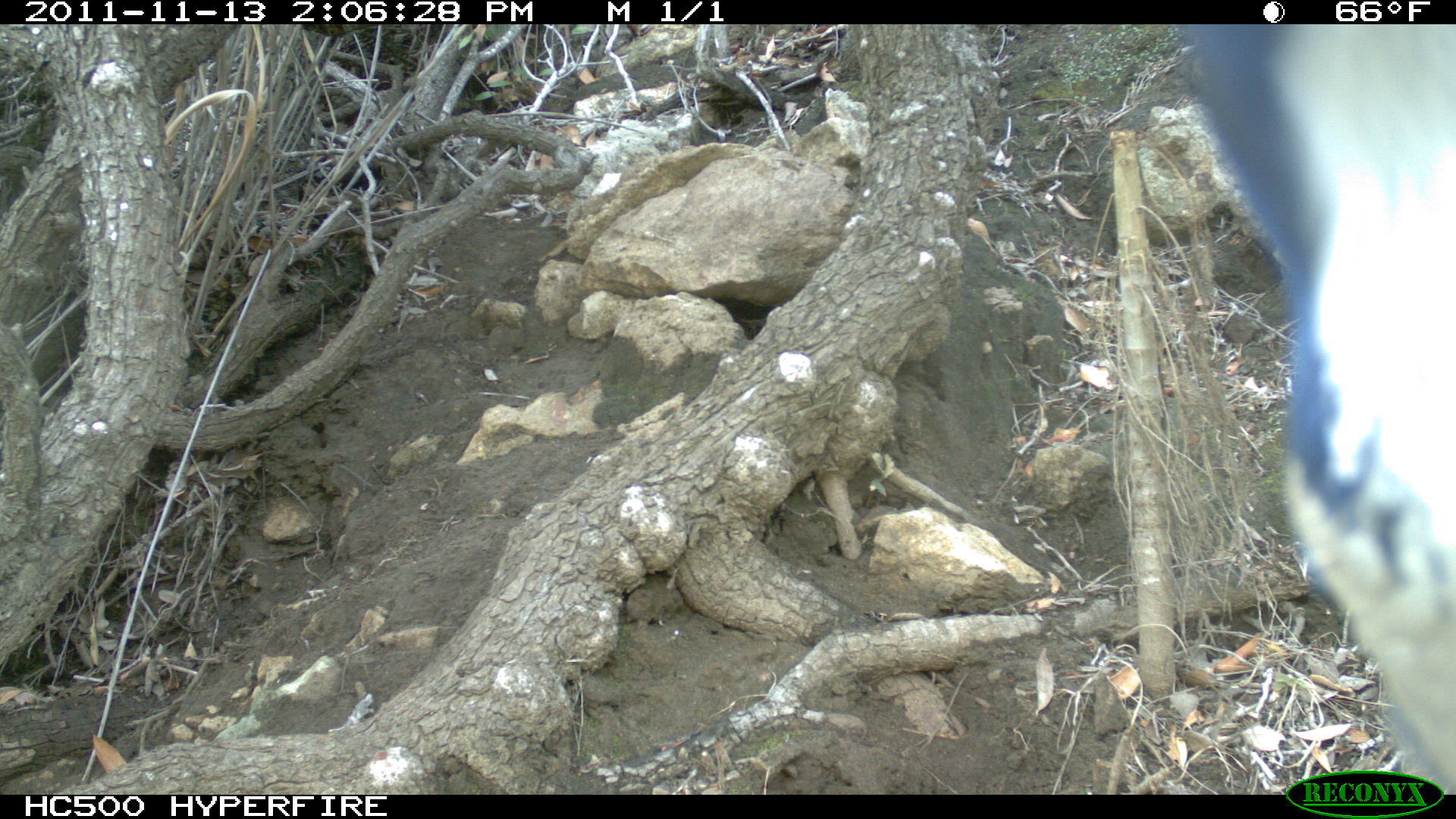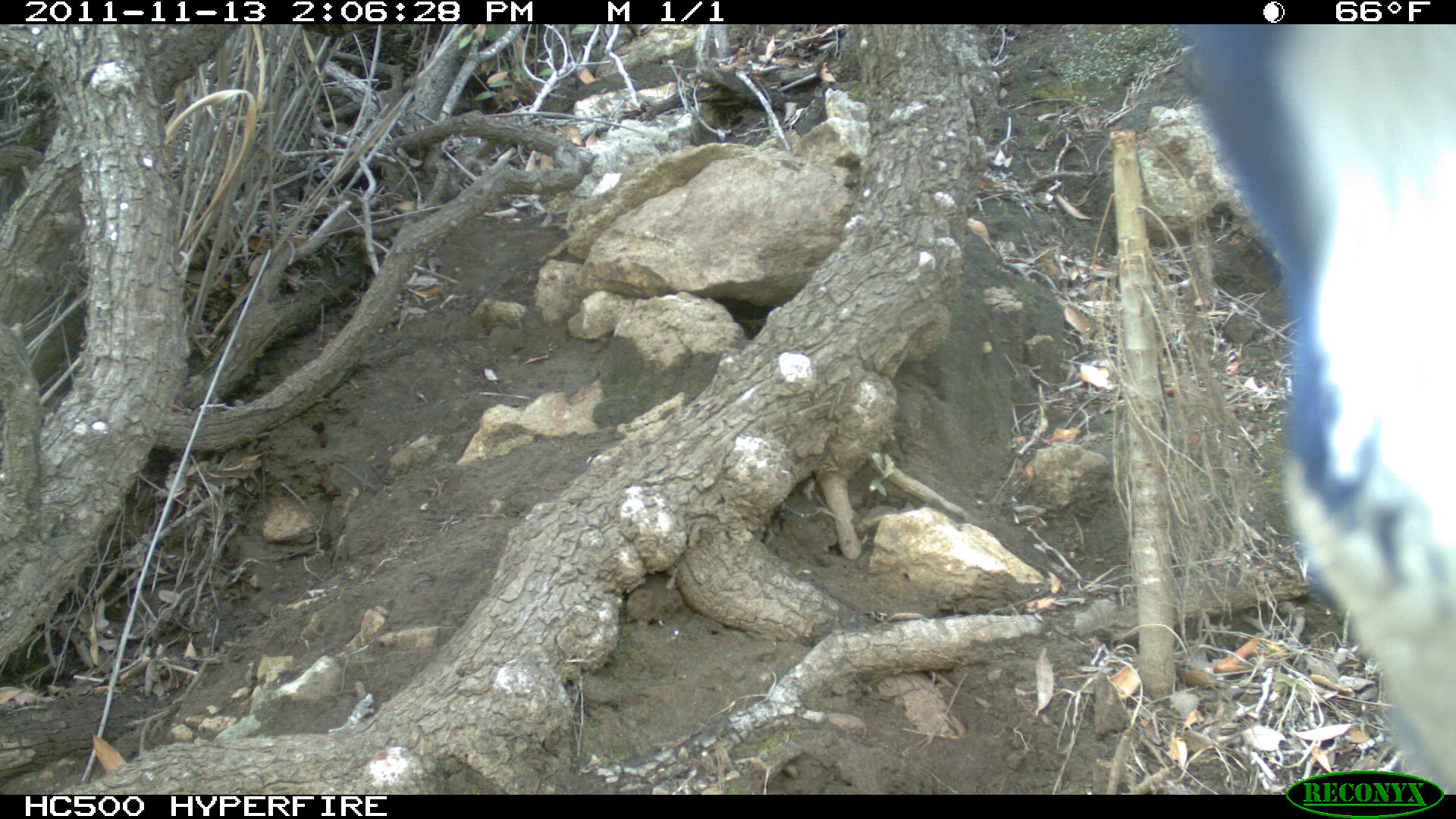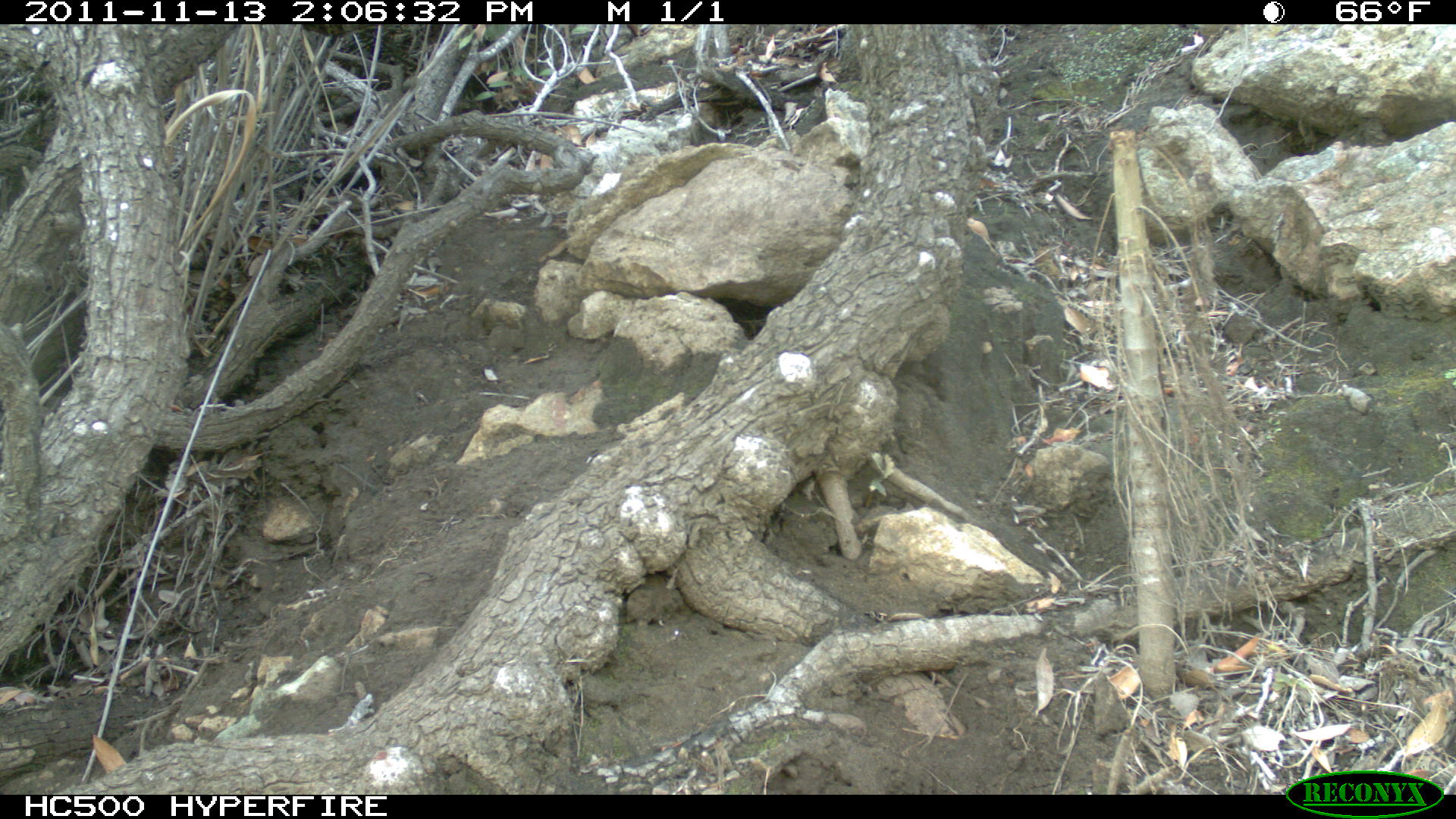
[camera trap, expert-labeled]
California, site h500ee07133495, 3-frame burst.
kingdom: Animalia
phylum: Chordata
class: Aves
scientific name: Aves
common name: bird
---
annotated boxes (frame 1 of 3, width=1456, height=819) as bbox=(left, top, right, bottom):
bird: bbox=(1179, 23, 1452, 796)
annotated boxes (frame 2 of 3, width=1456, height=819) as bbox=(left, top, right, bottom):
bird: bbox=(1169, 23, 1455, 794)